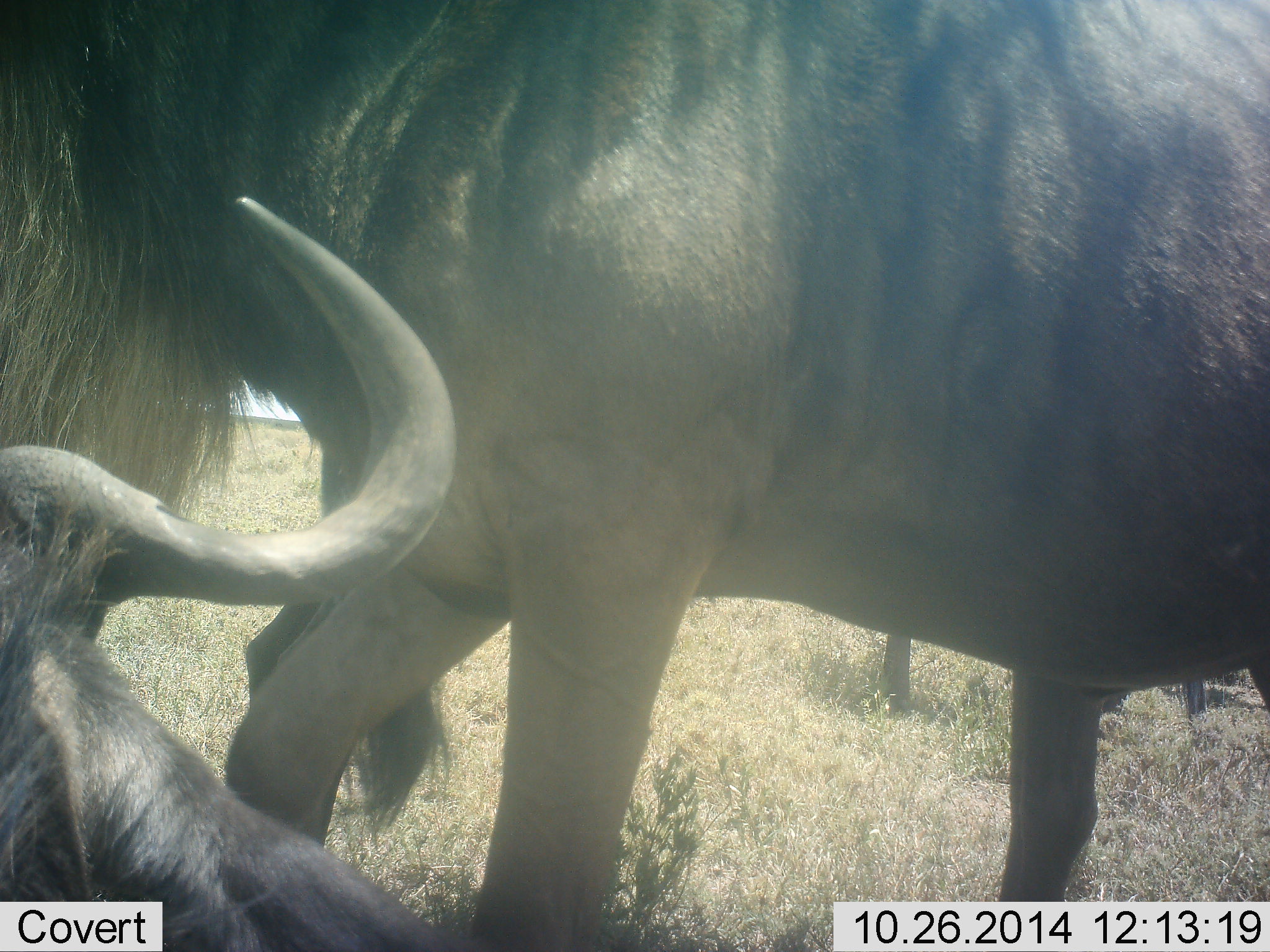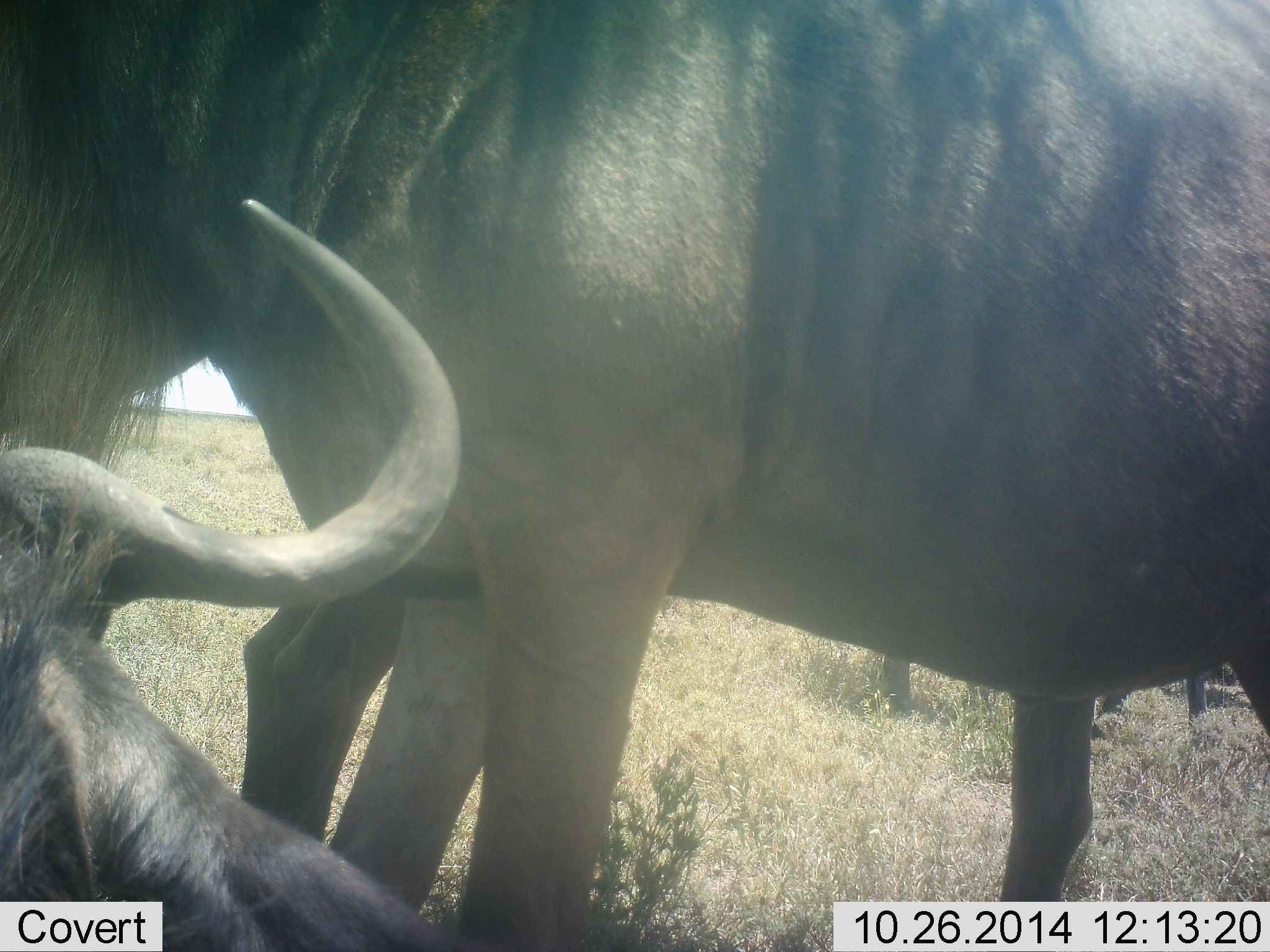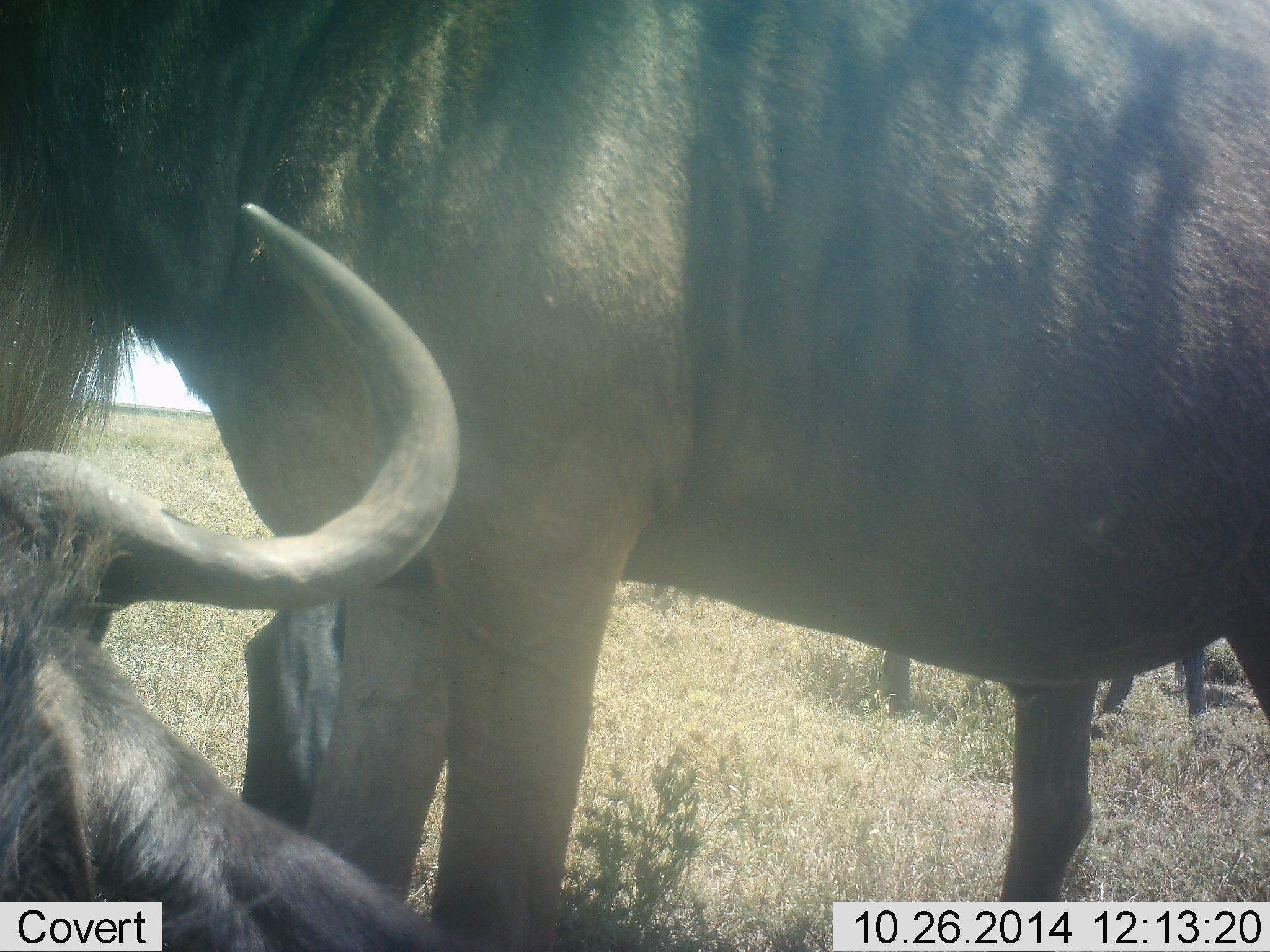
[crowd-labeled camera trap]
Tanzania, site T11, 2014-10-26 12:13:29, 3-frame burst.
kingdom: Animalia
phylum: Chordata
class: Mammalia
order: Artiodactyla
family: Bovidae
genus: Connochaetes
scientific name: Connochaetes taurinus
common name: blue wildebeest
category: wildebeest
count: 3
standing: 90%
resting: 100%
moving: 0%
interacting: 0%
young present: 0%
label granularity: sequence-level